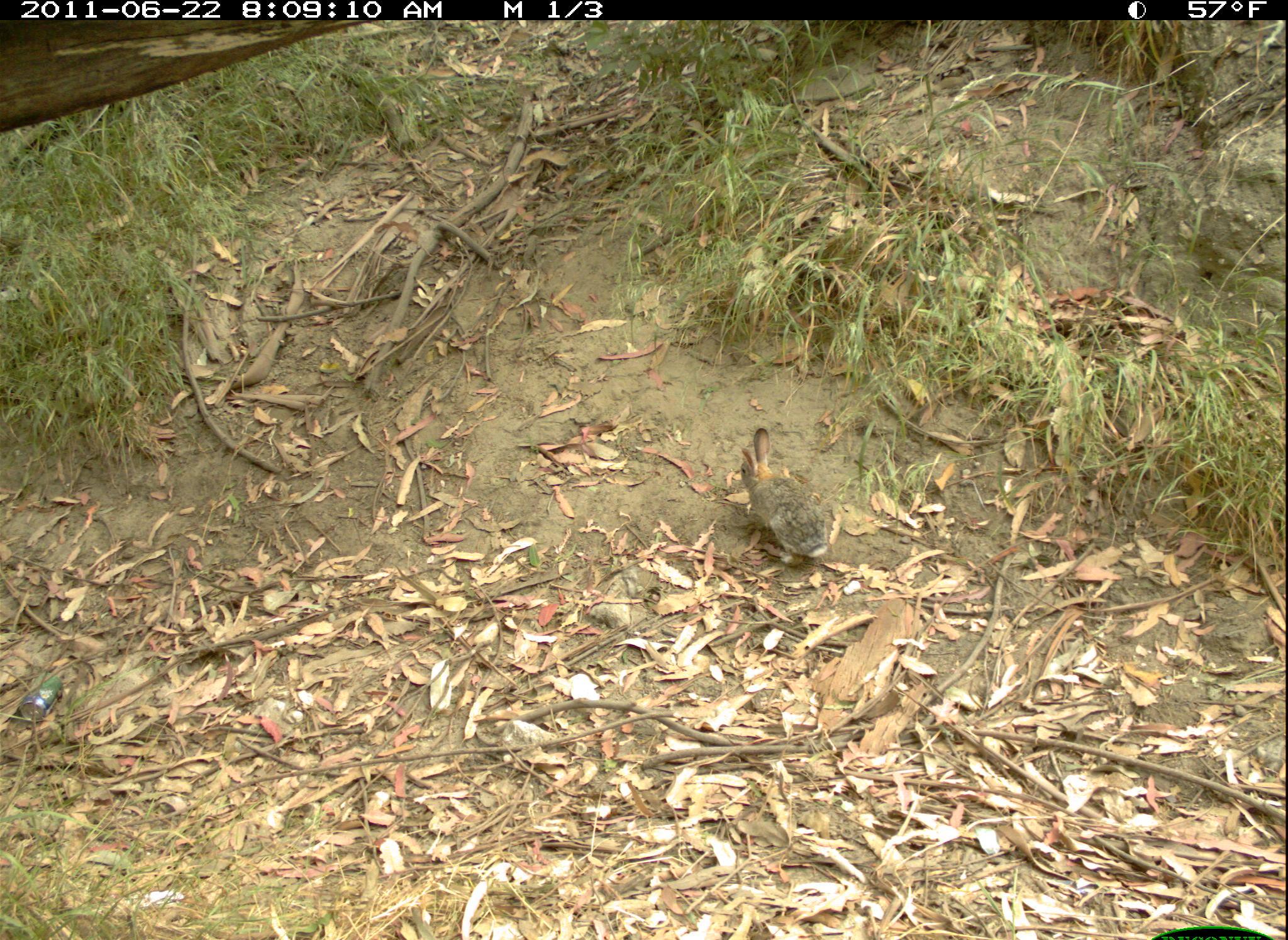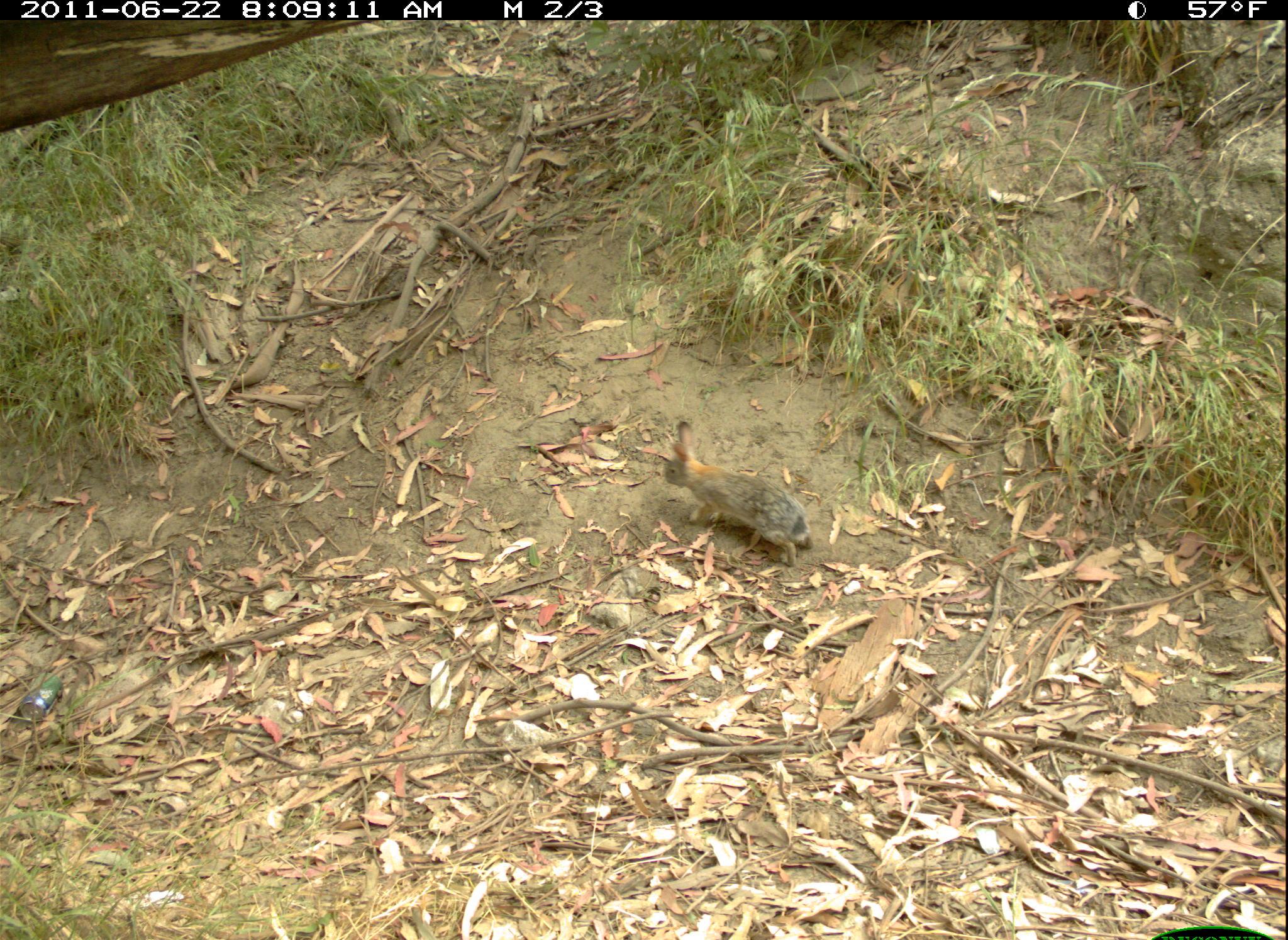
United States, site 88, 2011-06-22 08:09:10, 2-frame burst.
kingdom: Animalia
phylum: Chordata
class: Mammalia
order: Lagomorpha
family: Leporidae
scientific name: Leporidae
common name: rabbits and hares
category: rabbit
Rabbit (rabbits and hares) (Leporidae).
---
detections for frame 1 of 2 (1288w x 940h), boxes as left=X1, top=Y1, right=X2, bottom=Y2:
rabbit: left=720, top=417, right=865, bottom=581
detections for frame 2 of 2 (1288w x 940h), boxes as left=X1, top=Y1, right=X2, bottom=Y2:
rabbit: left=649, top=411, right=828, bottom=573